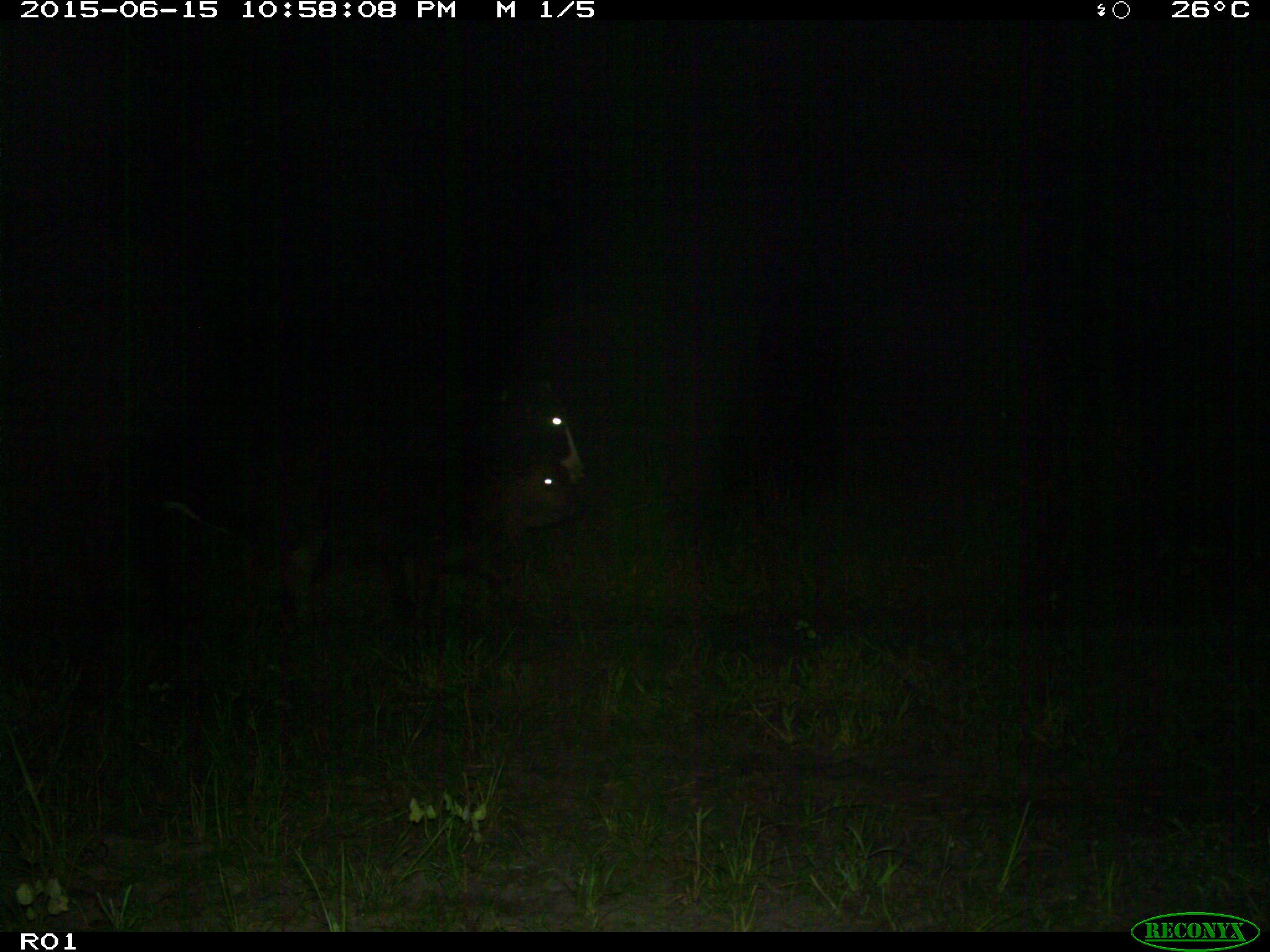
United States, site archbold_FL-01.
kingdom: Animalia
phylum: Chordata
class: Mammalia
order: Artiodactyla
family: Bovidae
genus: Bos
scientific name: Bos taurus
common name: domestic cow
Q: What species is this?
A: Bos taurus (domestic cow).